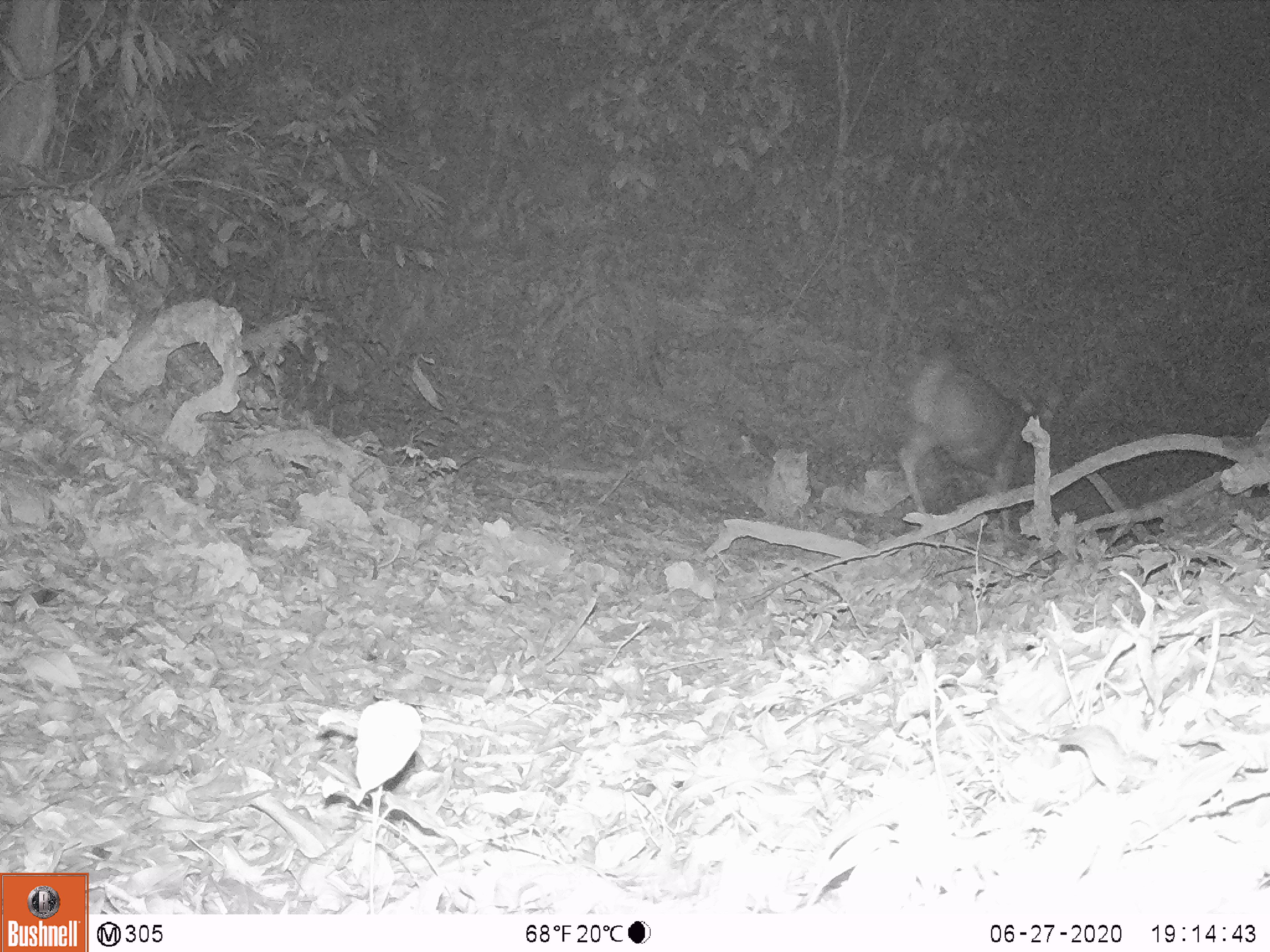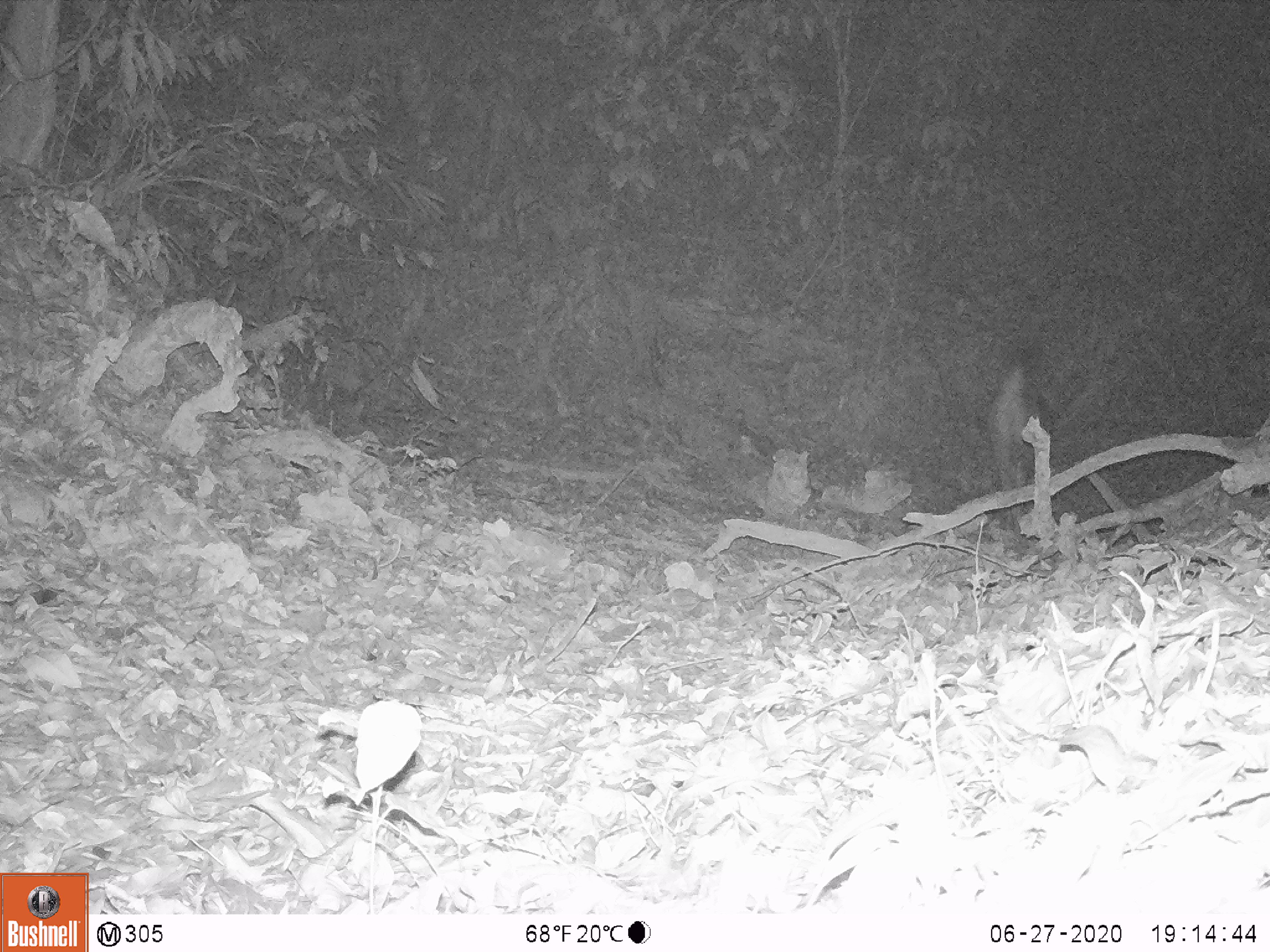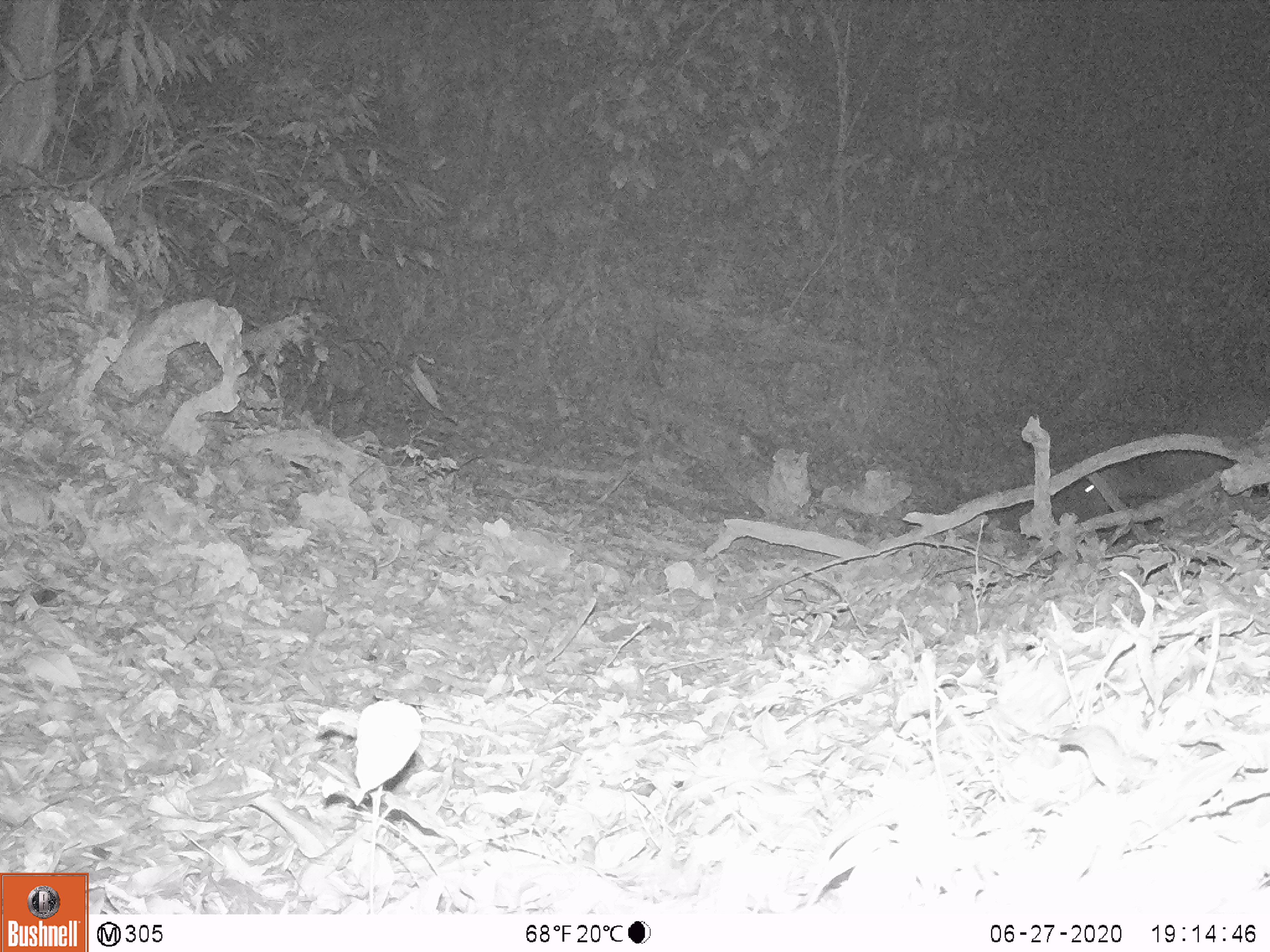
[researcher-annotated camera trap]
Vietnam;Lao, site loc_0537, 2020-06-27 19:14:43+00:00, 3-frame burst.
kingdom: Animalia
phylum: Chordata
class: Mammalia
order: Artiodactyla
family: Cervidae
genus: Rusa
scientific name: Rusa unicolor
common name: sambar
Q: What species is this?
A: Sambar (Rusa unicolor).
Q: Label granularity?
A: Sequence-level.